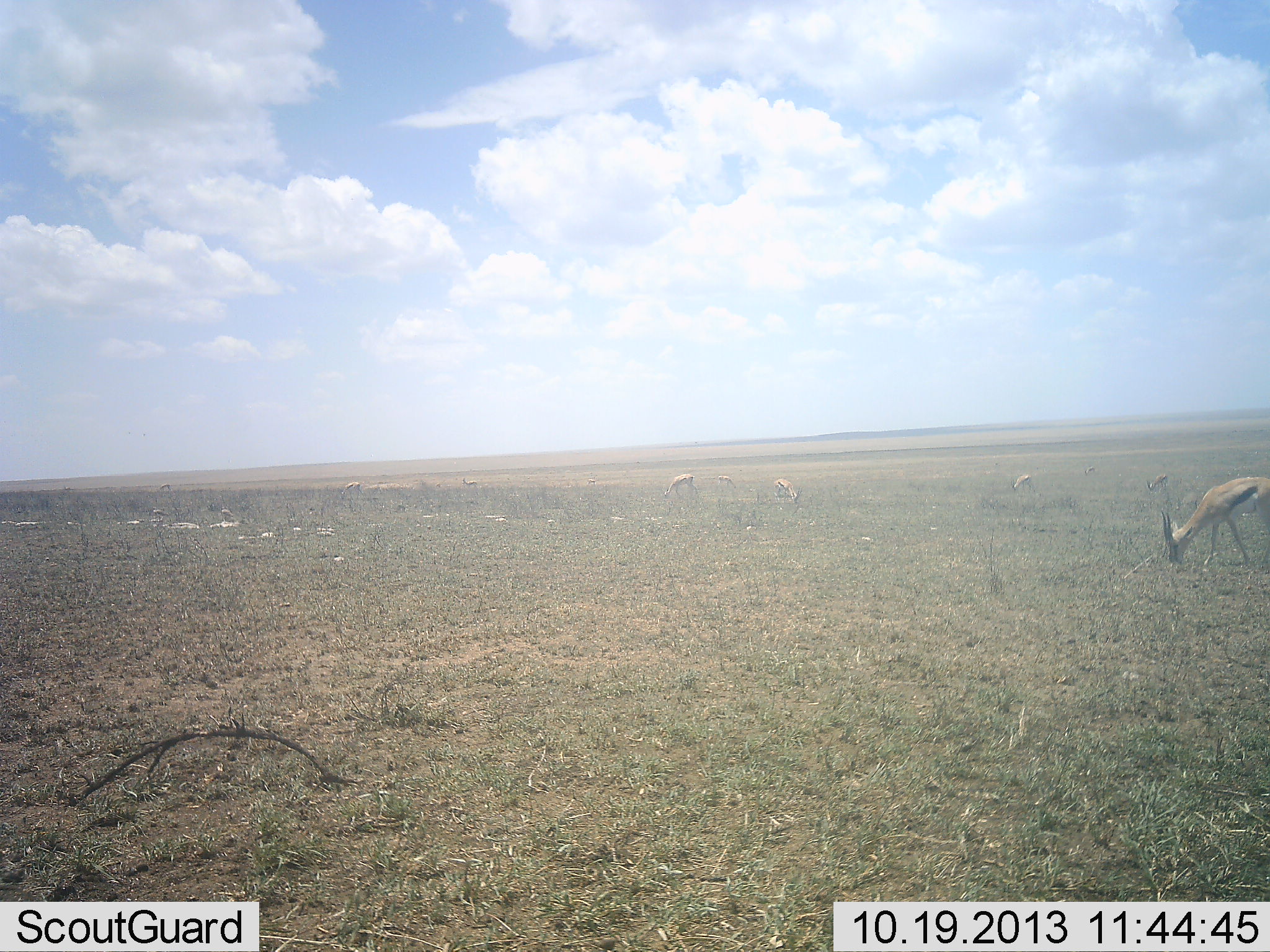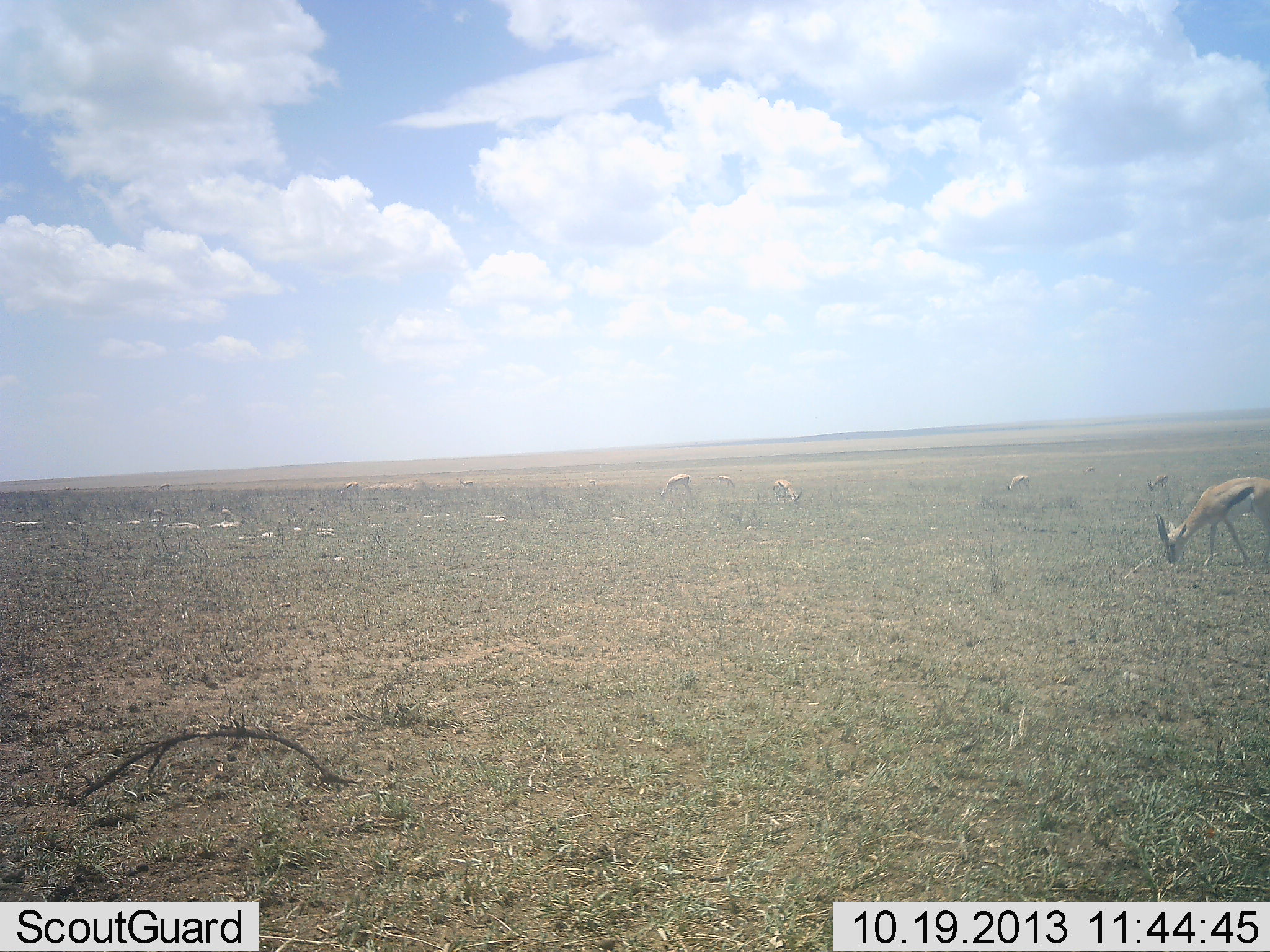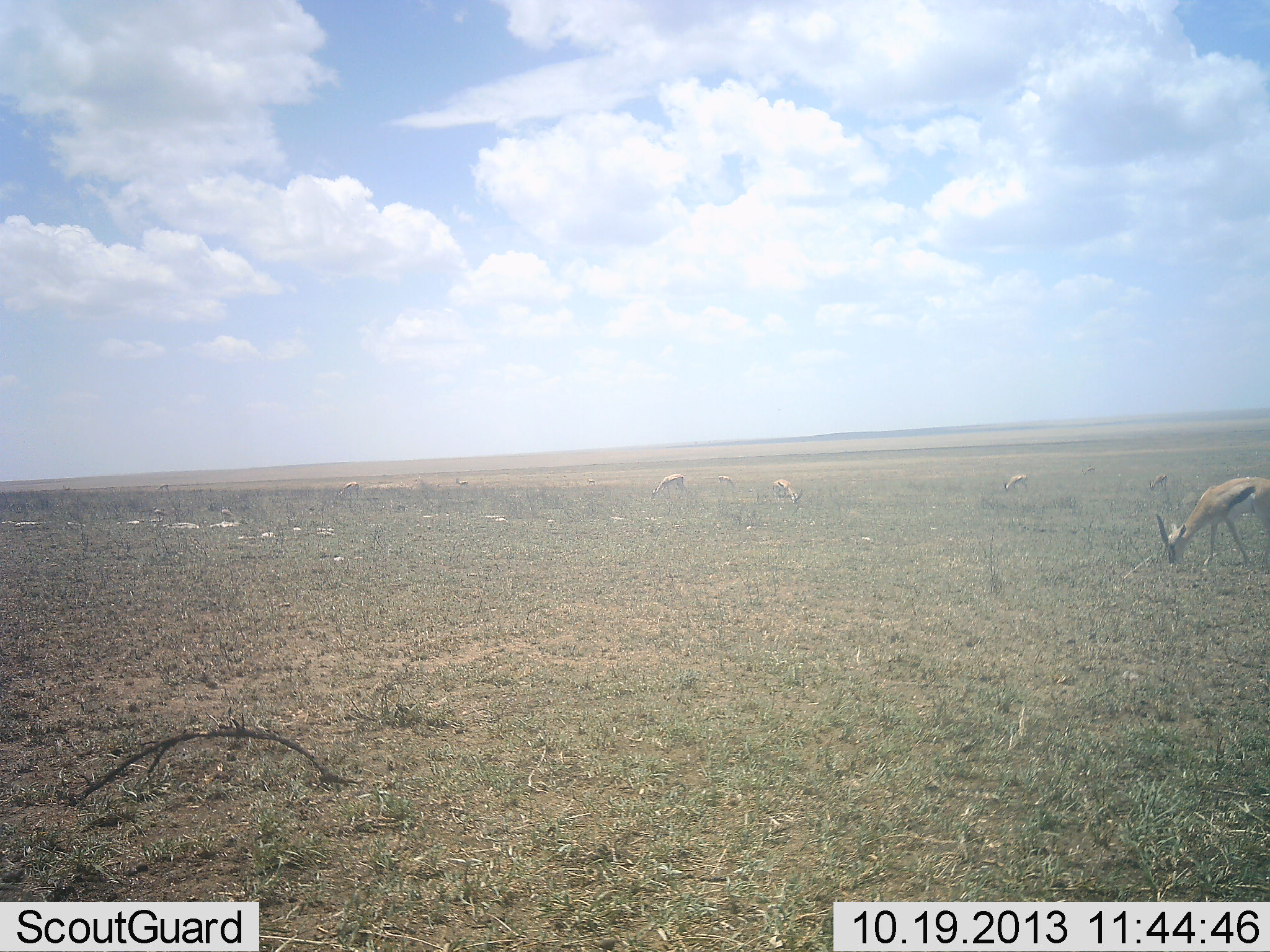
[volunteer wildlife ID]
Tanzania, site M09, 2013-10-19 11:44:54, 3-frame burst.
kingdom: Animalia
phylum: Chordata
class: Mammalia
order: Artiodactyla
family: Bovidae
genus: Eudorcas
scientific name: Eudorcas thomsonii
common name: thomson's gazelle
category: gazellethomsons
Gazellethomsons (thomson's gazelle) (Eudorcas thomsonii), count 6. Behavior (volunteer vote fractions): standing 27%, resting 9%, moving 9%, interacting 0%. Young present (vote fraction): 0%. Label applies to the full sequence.